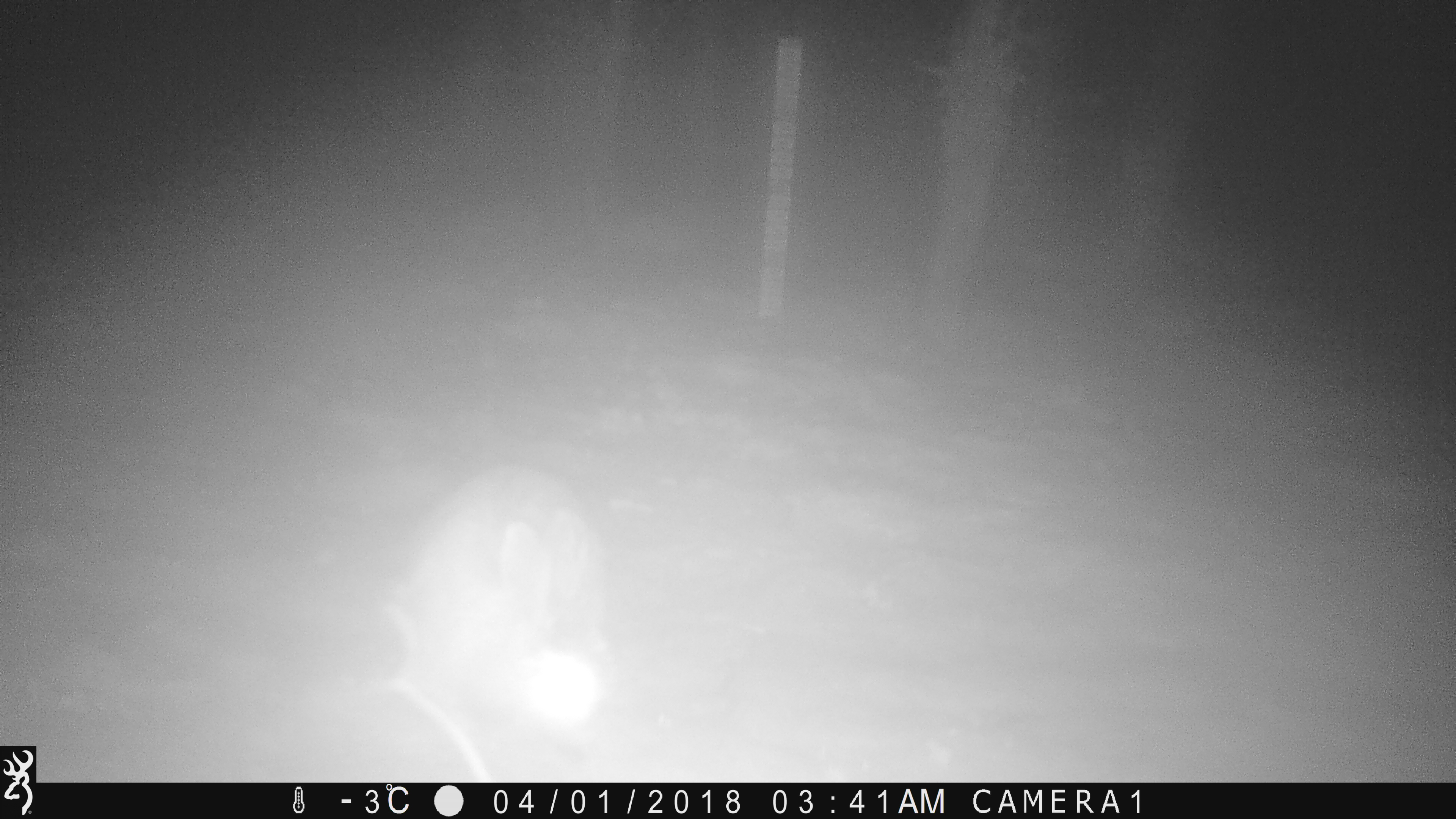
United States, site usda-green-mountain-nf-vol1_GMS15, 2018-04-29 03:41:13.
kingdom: Animalia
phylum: Chordata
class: Mammalia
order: Lagomorpha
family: Leporidae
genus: Lepus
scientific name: Lepus americanus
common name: snowshoe hare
Snowshoe hare (Lepus americanus).